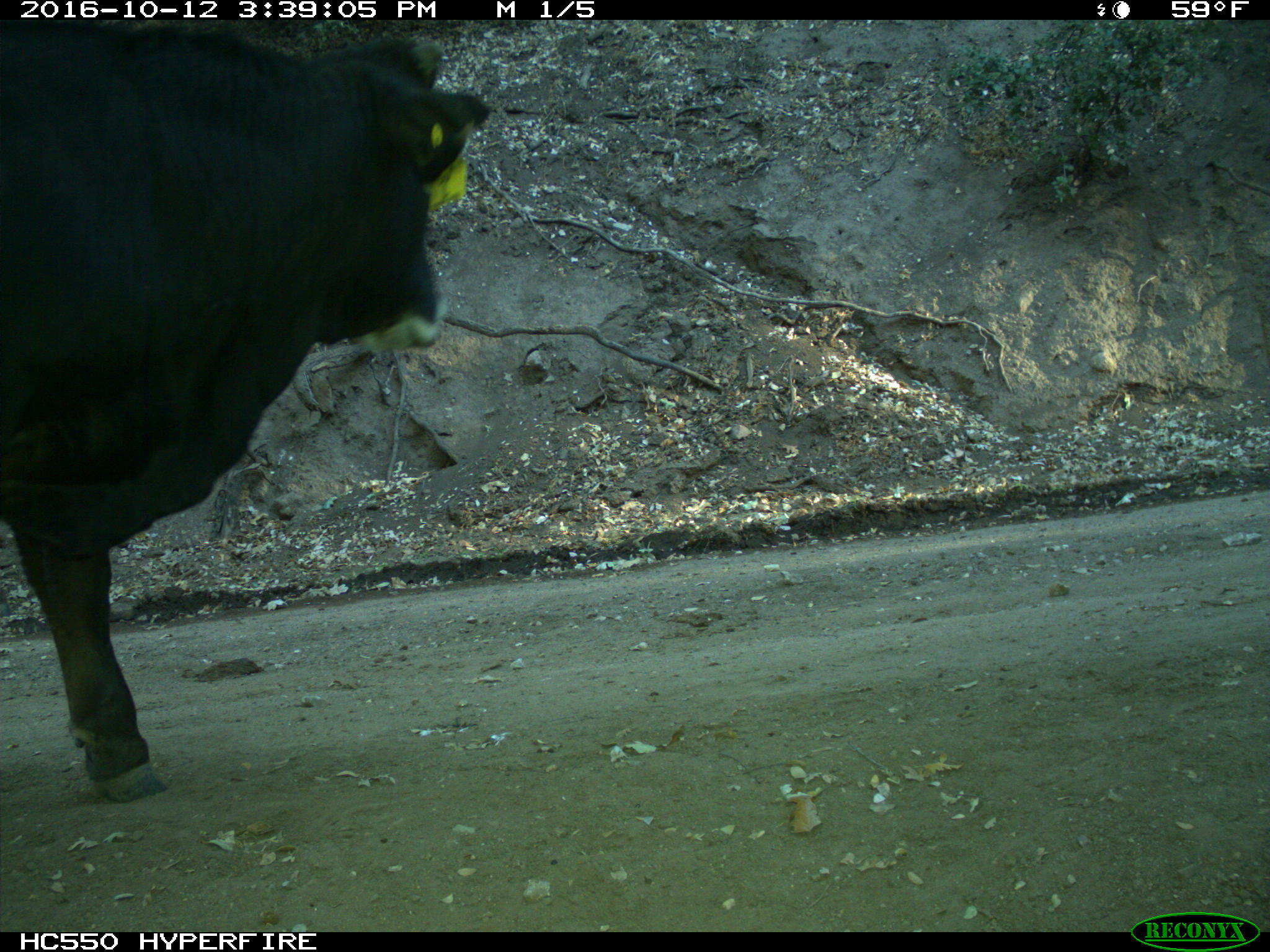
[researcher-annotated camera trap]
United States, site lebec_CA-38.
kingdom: Animalia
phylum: Chordata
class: Mammalia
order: Artiodactyla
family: Bovidae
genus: Bos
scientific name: Bos taurus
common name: domestic cow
Bos taurus (domestic cow).